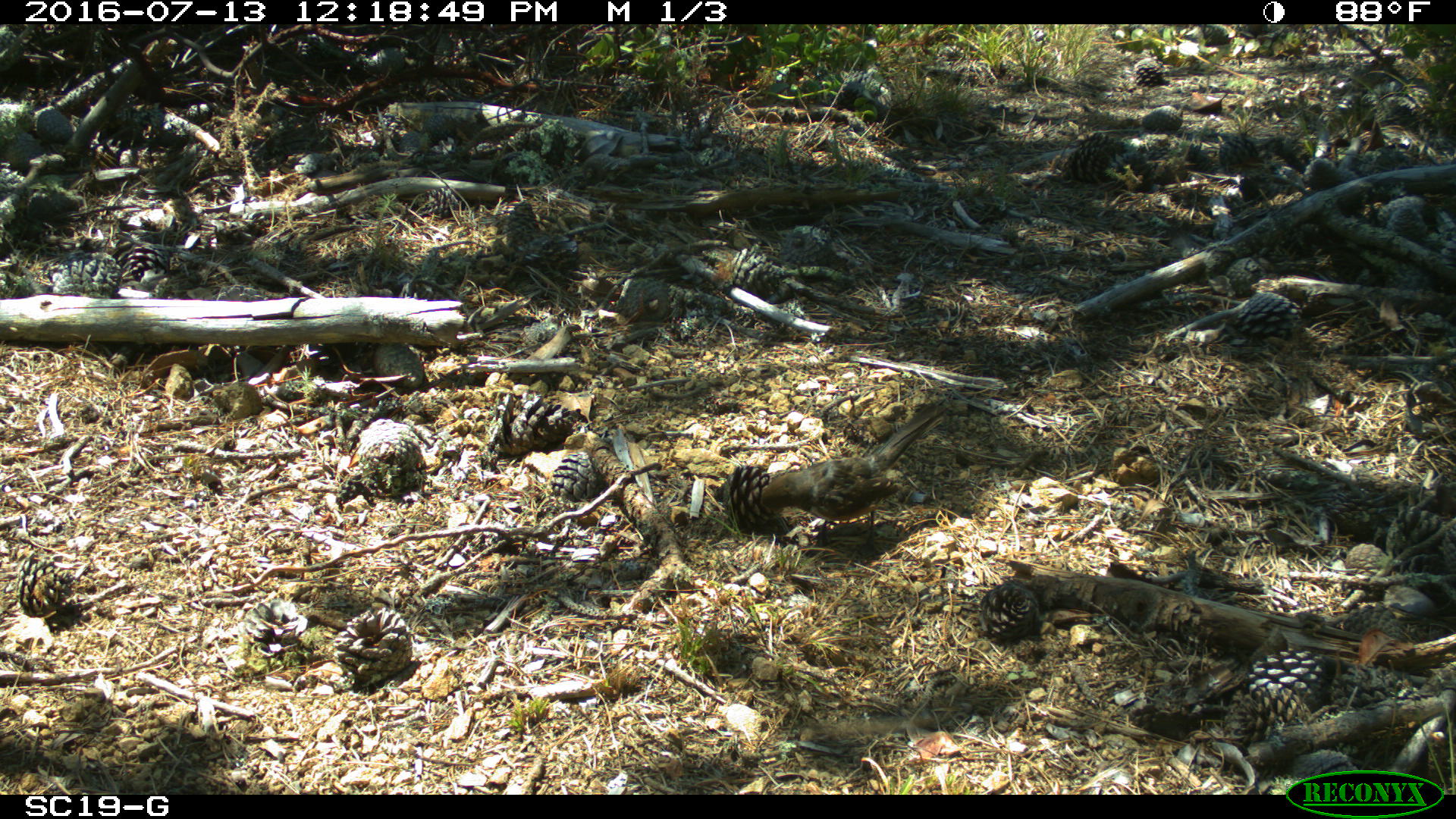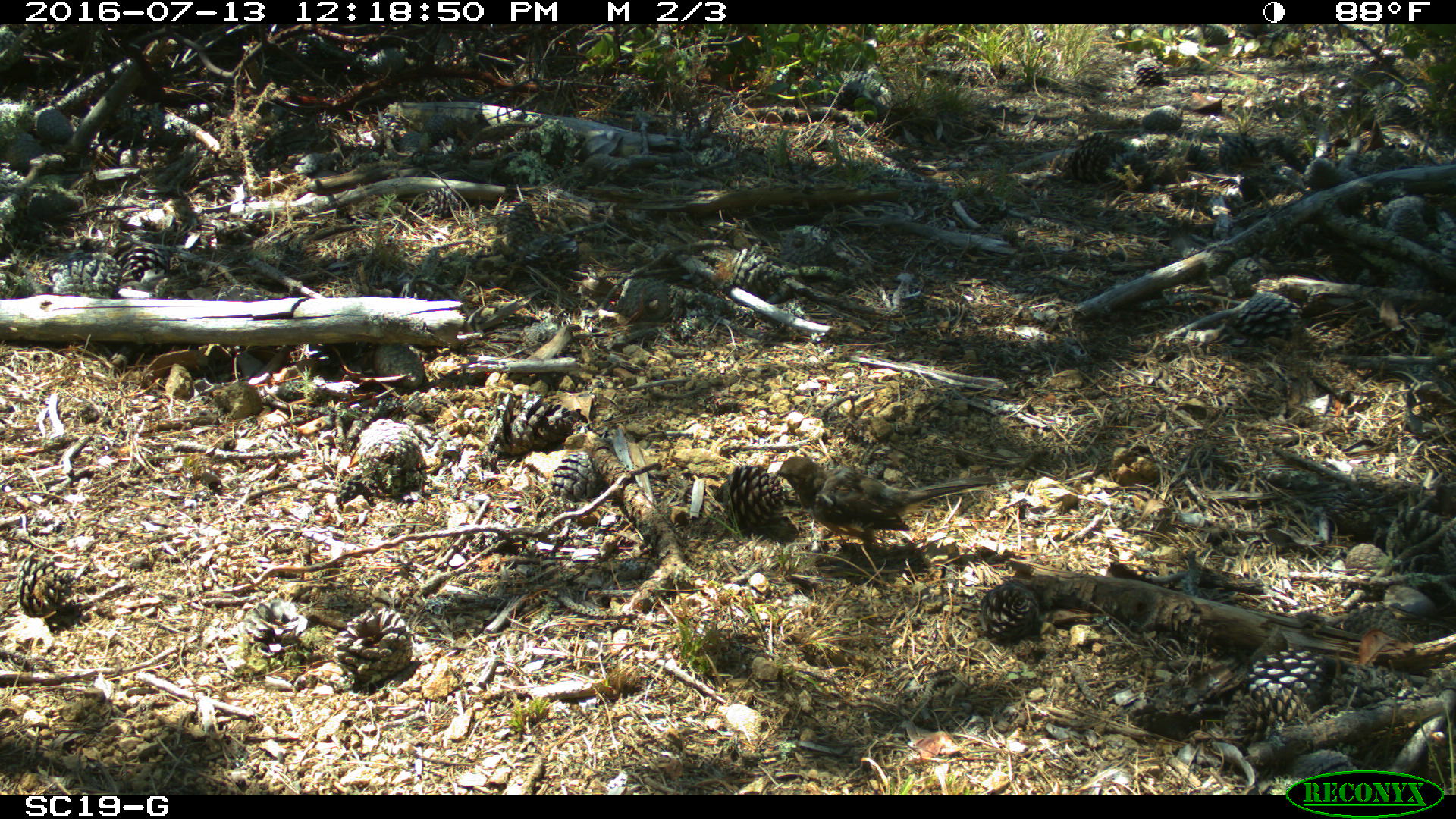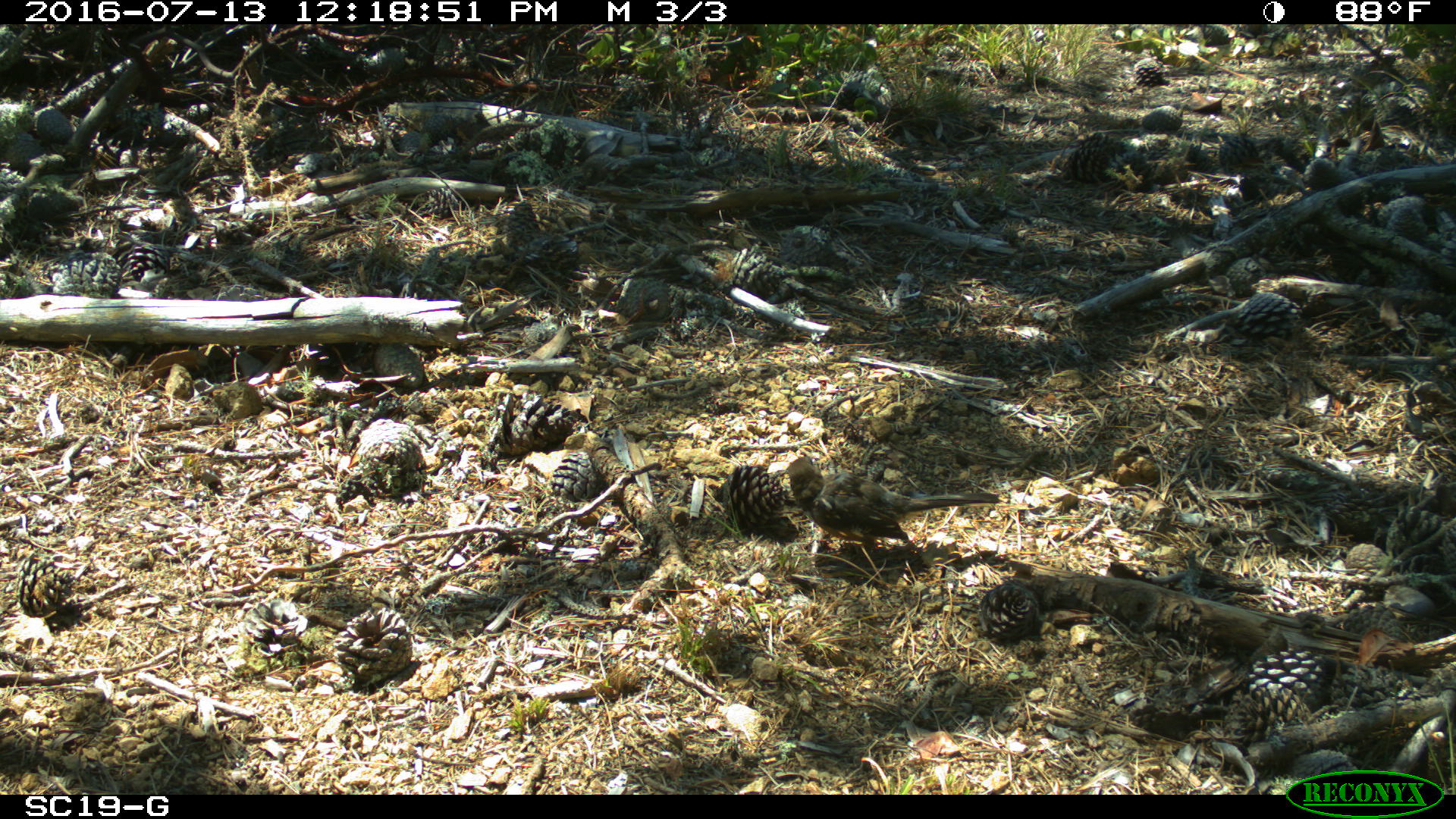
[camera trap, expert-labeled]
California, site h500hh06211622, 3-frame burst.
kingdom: Animalia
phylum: Chordata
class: Aves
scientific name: Aves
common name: bird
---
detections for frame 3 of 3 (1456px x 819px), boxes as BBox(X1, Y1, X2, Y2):
bird: BBox(787, 457, 1000, 551)